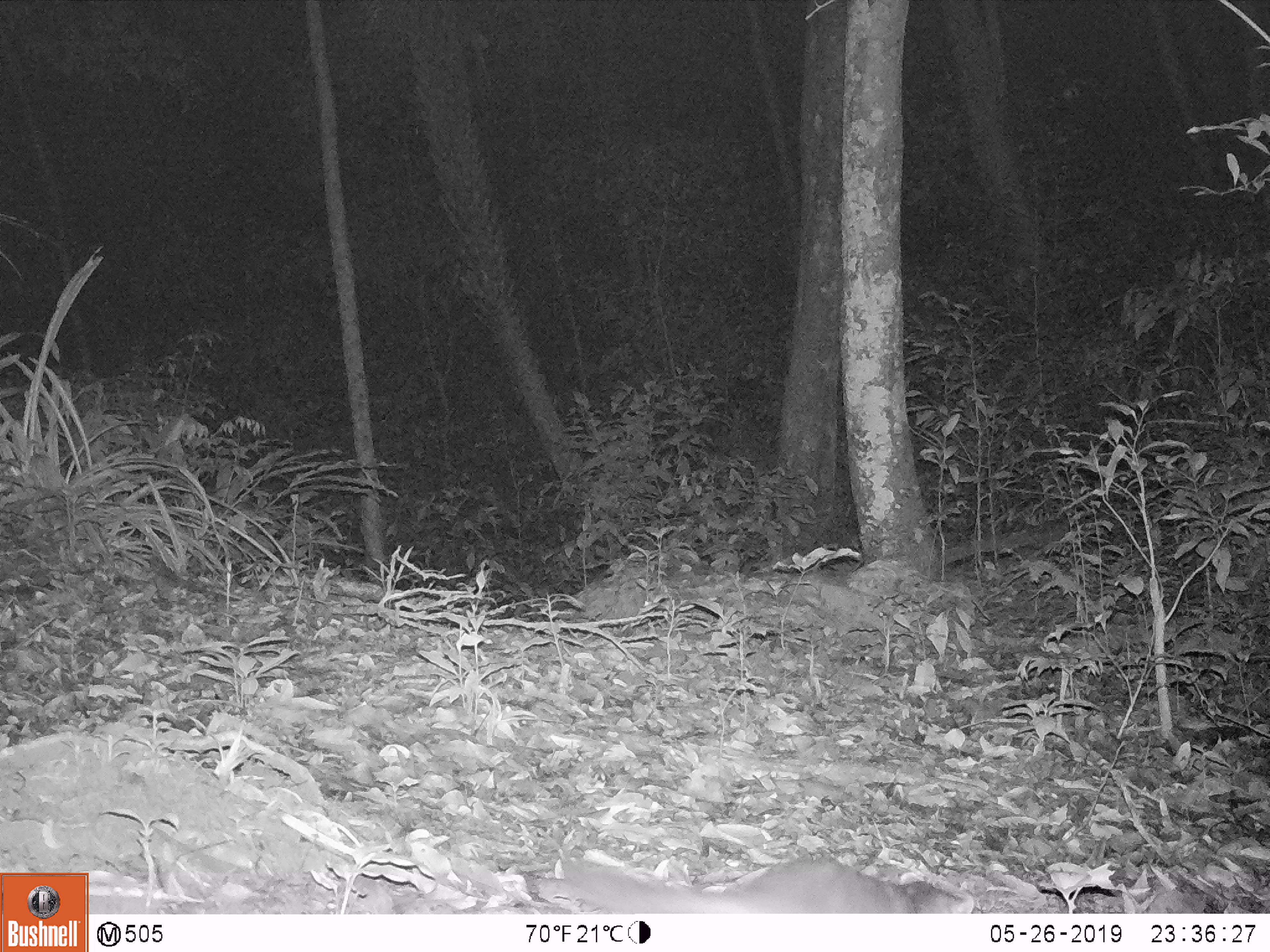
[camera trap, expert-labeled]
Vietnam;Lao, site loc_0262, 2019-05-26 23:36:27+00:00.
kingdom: Animalia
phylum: Chordata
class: Mammalia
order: Carnivora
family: Mustelidae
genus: Melogale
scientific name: Melogale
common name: ferret badger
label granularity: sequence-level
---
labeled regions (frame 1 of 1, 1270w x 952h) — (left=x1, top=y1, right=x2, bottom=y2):
ferret badger: (left=560, top=855, right=974, bottom=913)